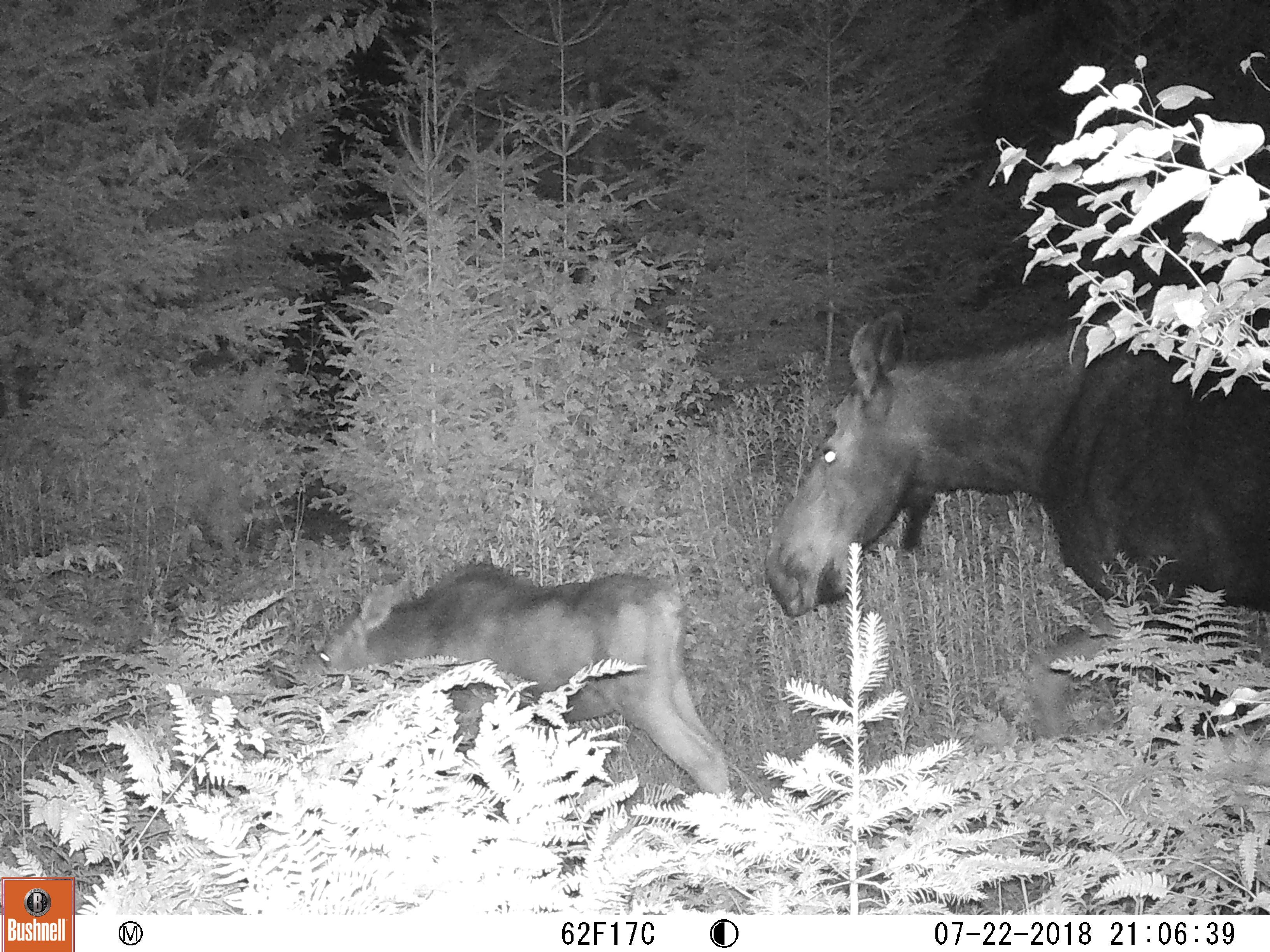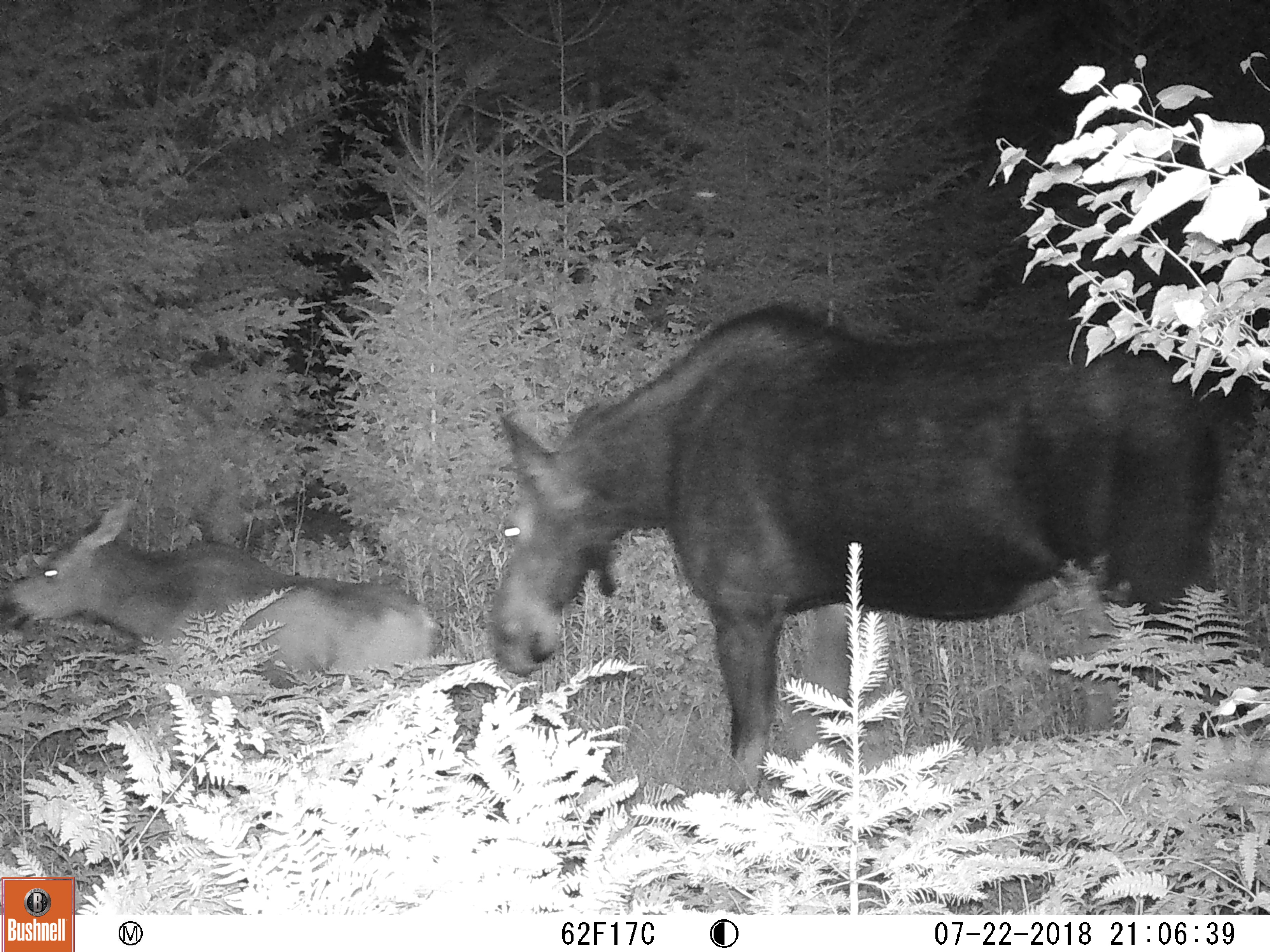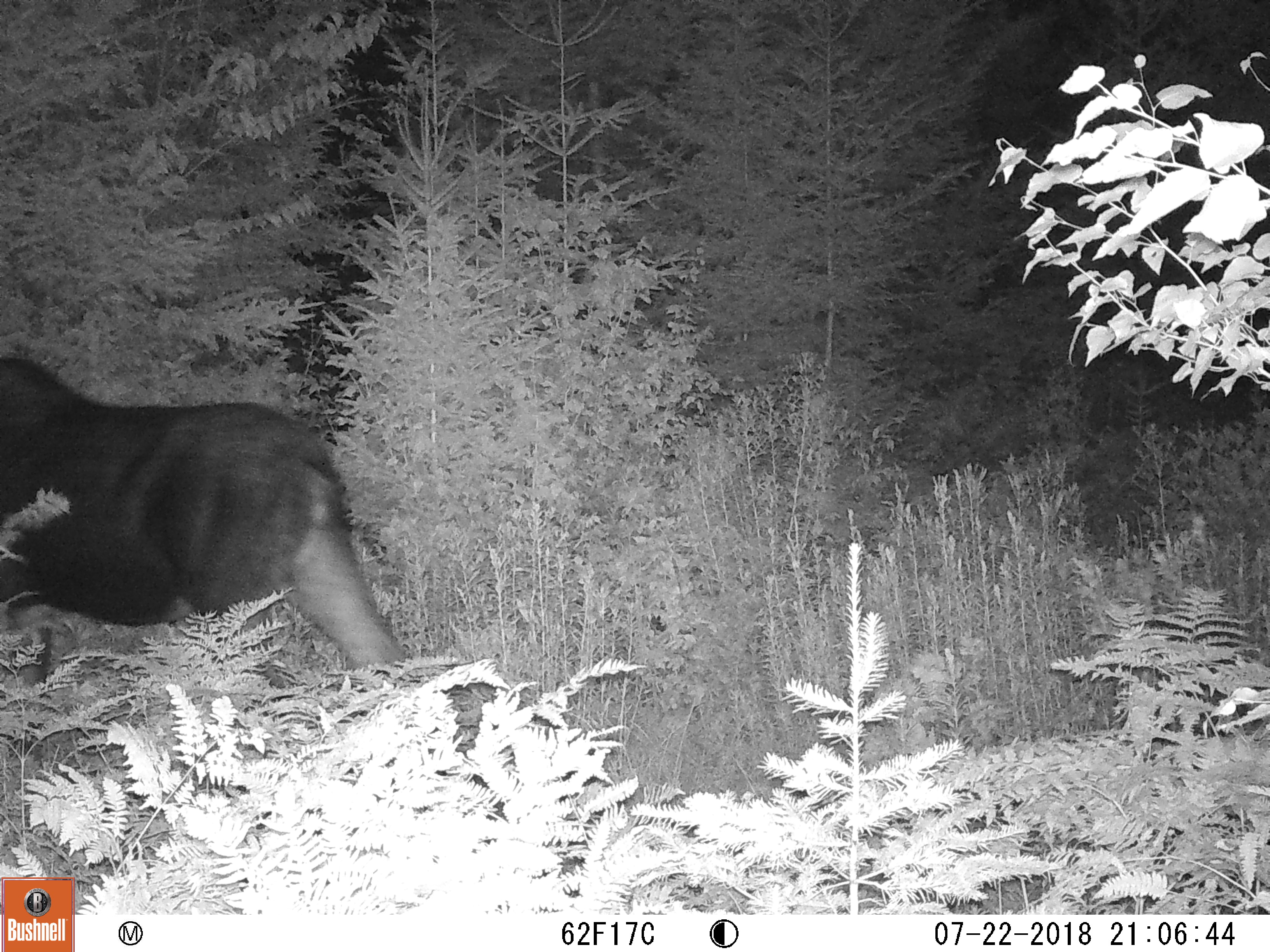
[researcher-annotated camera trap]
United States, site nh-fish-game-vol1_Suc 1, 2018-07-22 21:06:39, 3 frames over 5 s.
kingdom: Animalia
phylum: Chordata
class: Mammalia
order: Artiodactyla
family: Cervidae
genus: Alces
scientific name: Alces alces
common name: moose